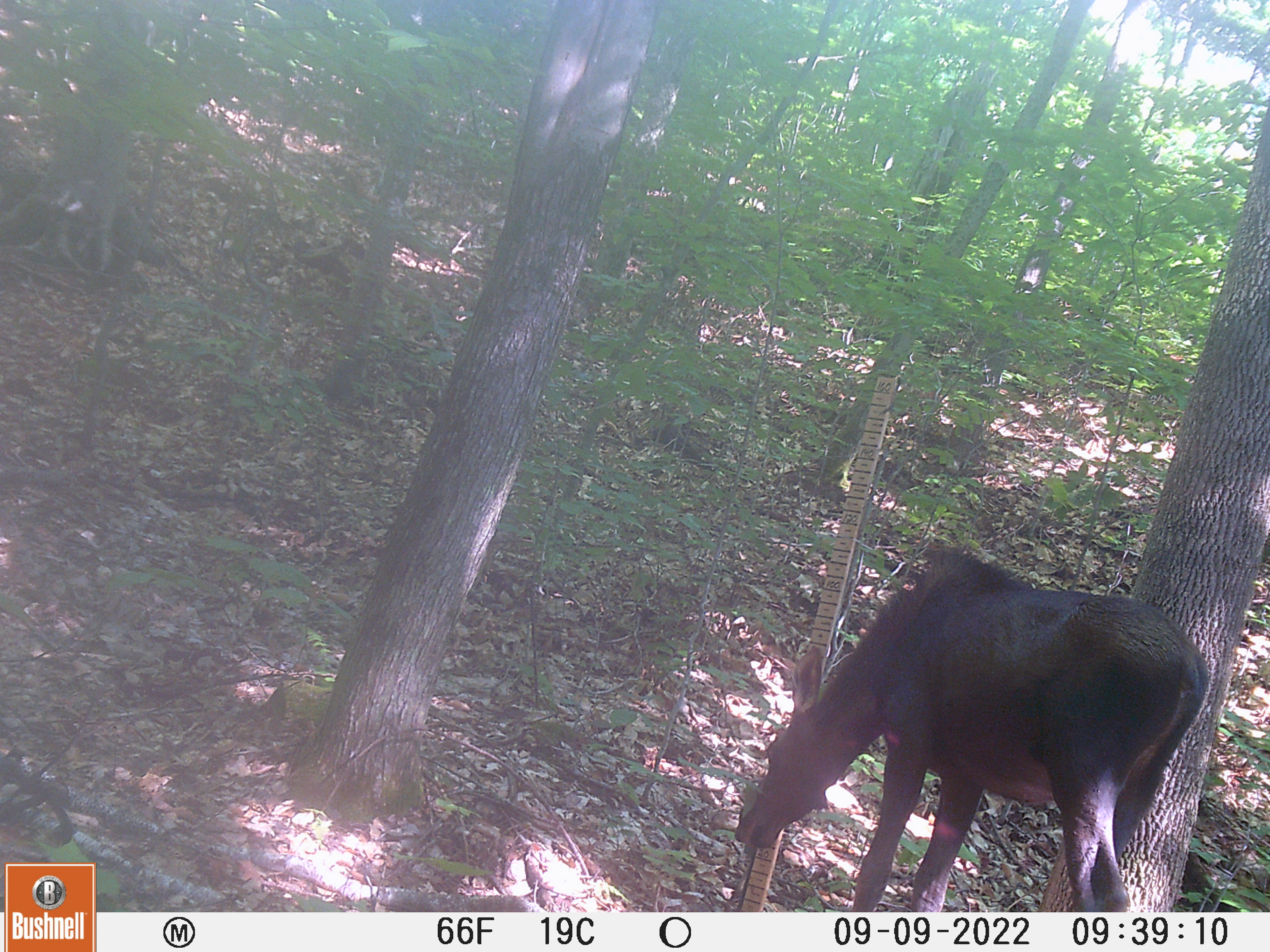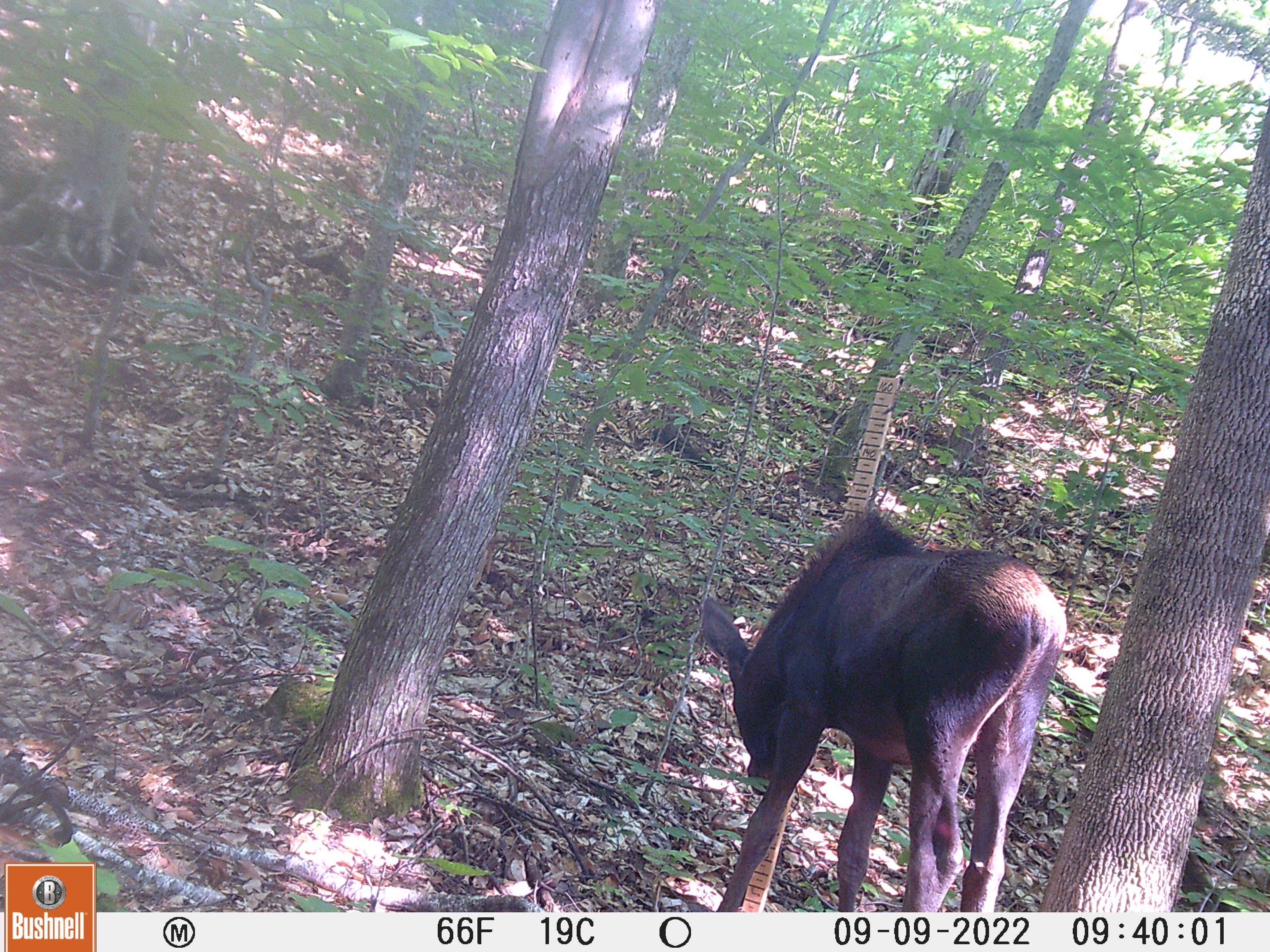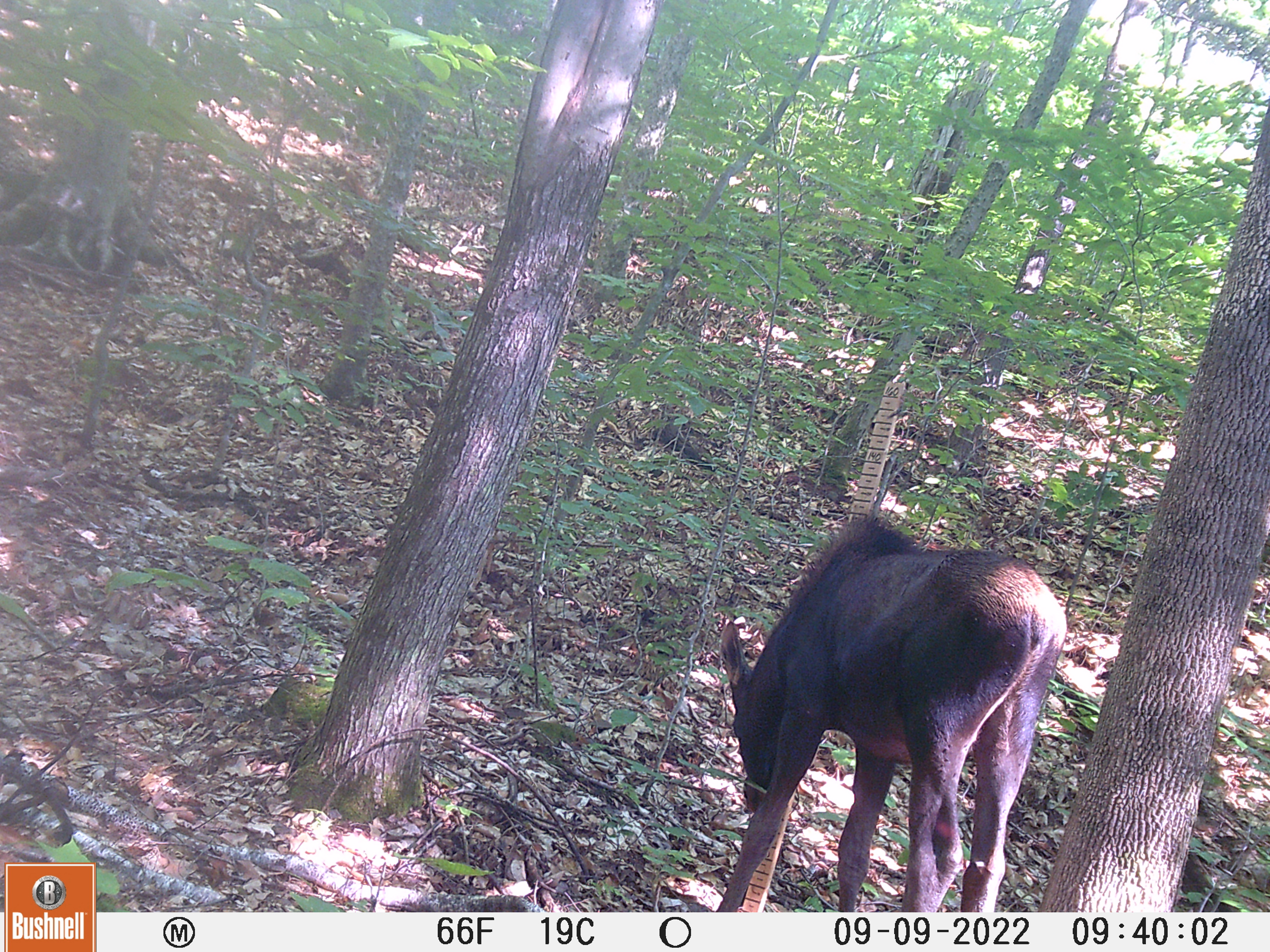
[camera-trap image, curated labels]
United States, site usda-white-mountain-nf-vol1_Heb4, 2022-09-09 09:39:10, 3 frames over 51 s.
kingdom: Animalia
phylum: Chordata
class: Mammalia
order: Artiodactyla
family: Cervidae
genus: Alces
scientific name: Alces alces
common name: moose